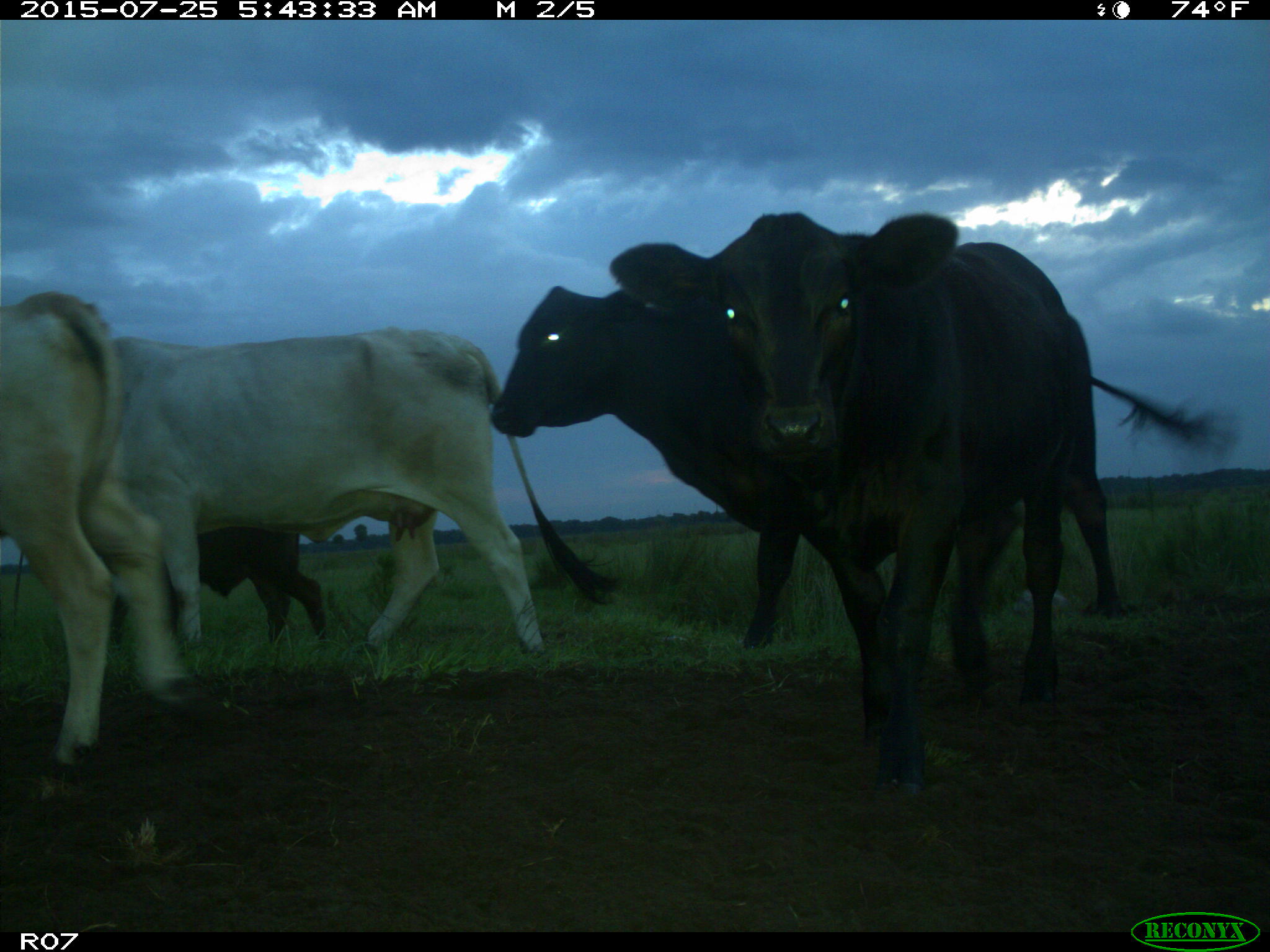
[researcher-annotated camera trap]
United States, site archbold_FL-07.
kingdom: Animalia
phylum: Chordata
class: Mammalia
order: Artiodactyla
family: Bovidae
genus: Bos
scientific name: Bos taurus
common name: domestic cow